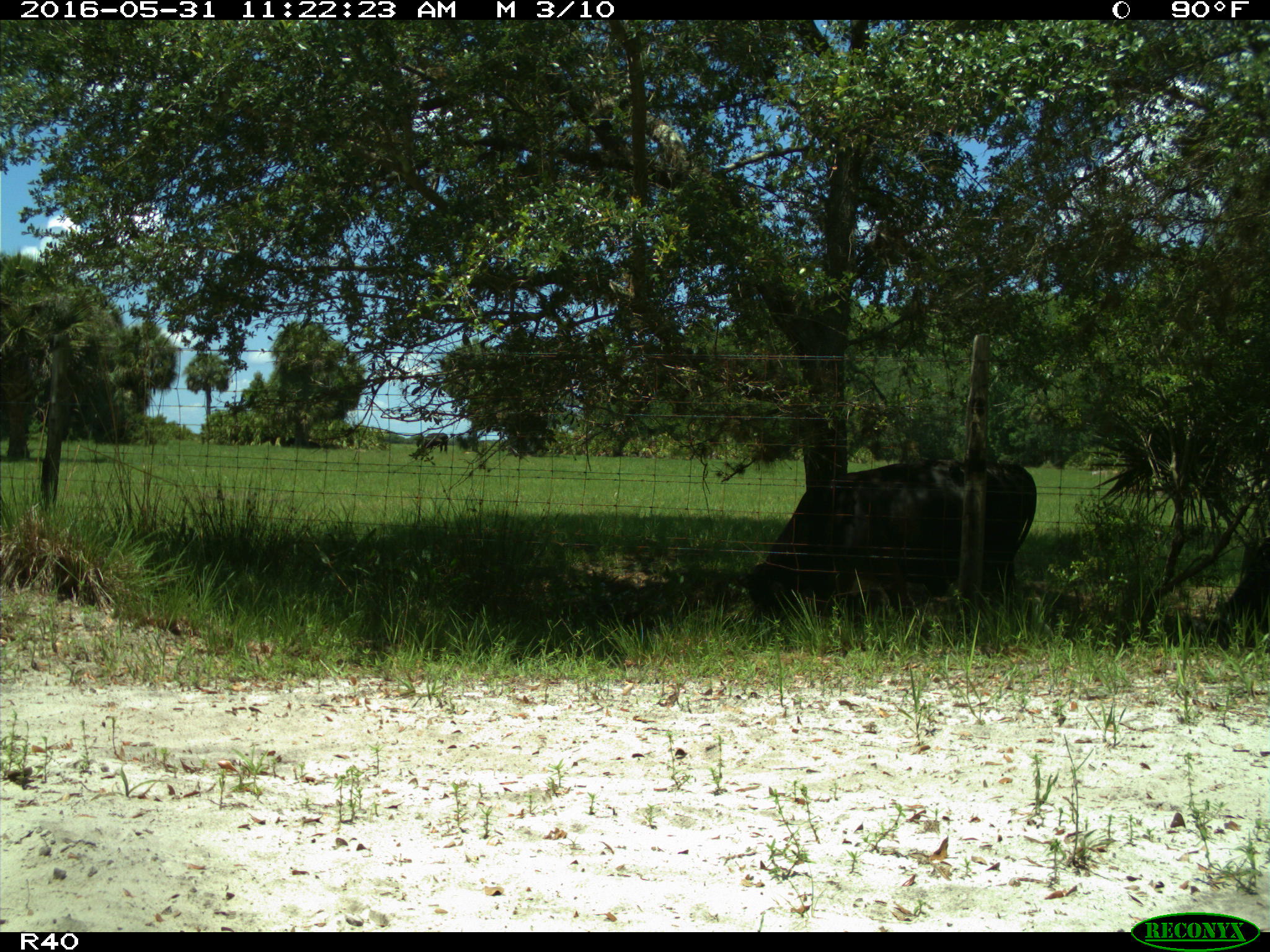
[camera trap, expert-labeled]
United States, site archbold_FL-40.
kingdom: Animalia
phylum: Chordata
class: Mammalia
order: Artiodactyla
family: Bovidae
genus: Bos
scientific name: Bos taurus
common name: domestic cow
Bos taurus (domestic cow).